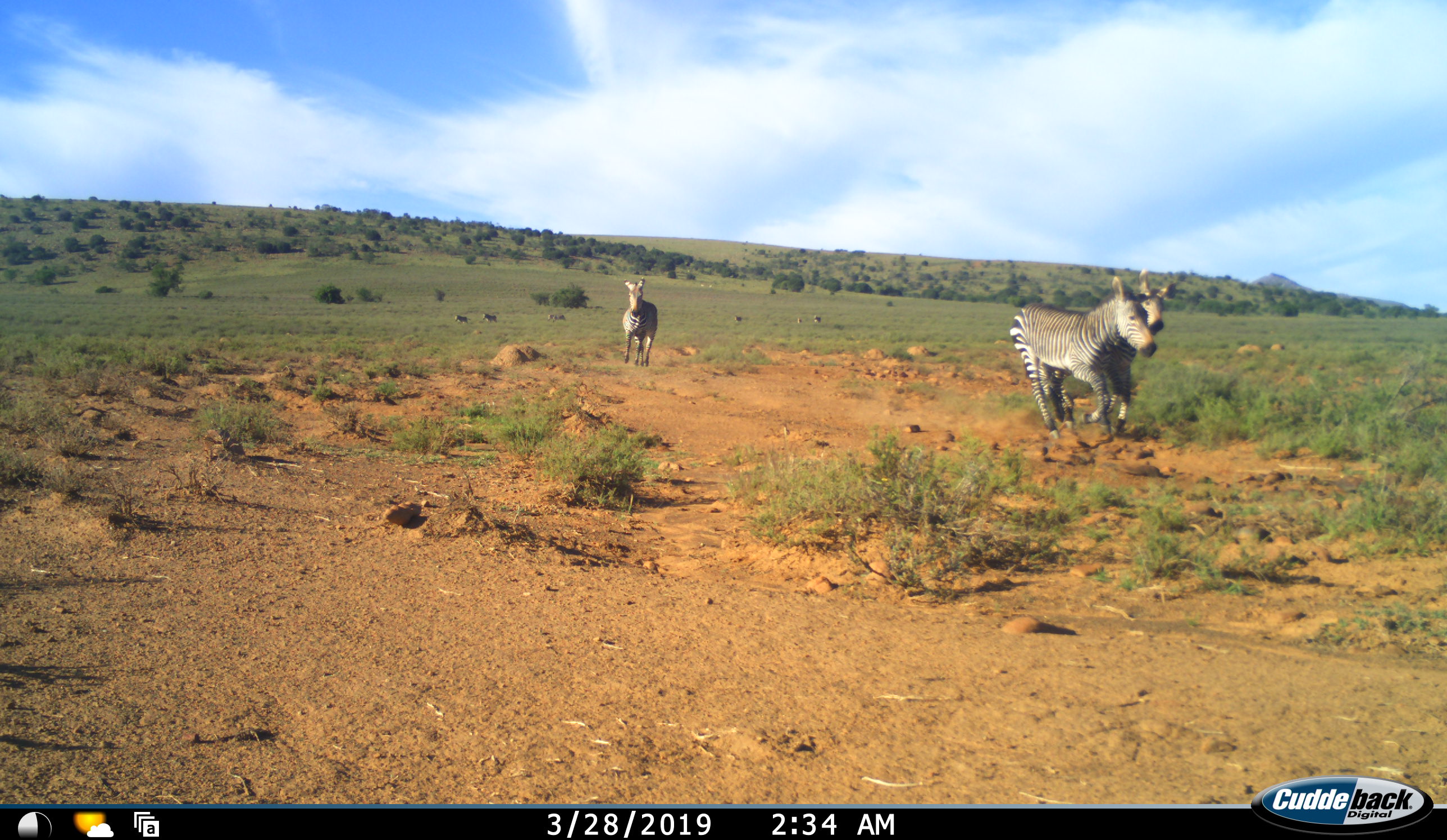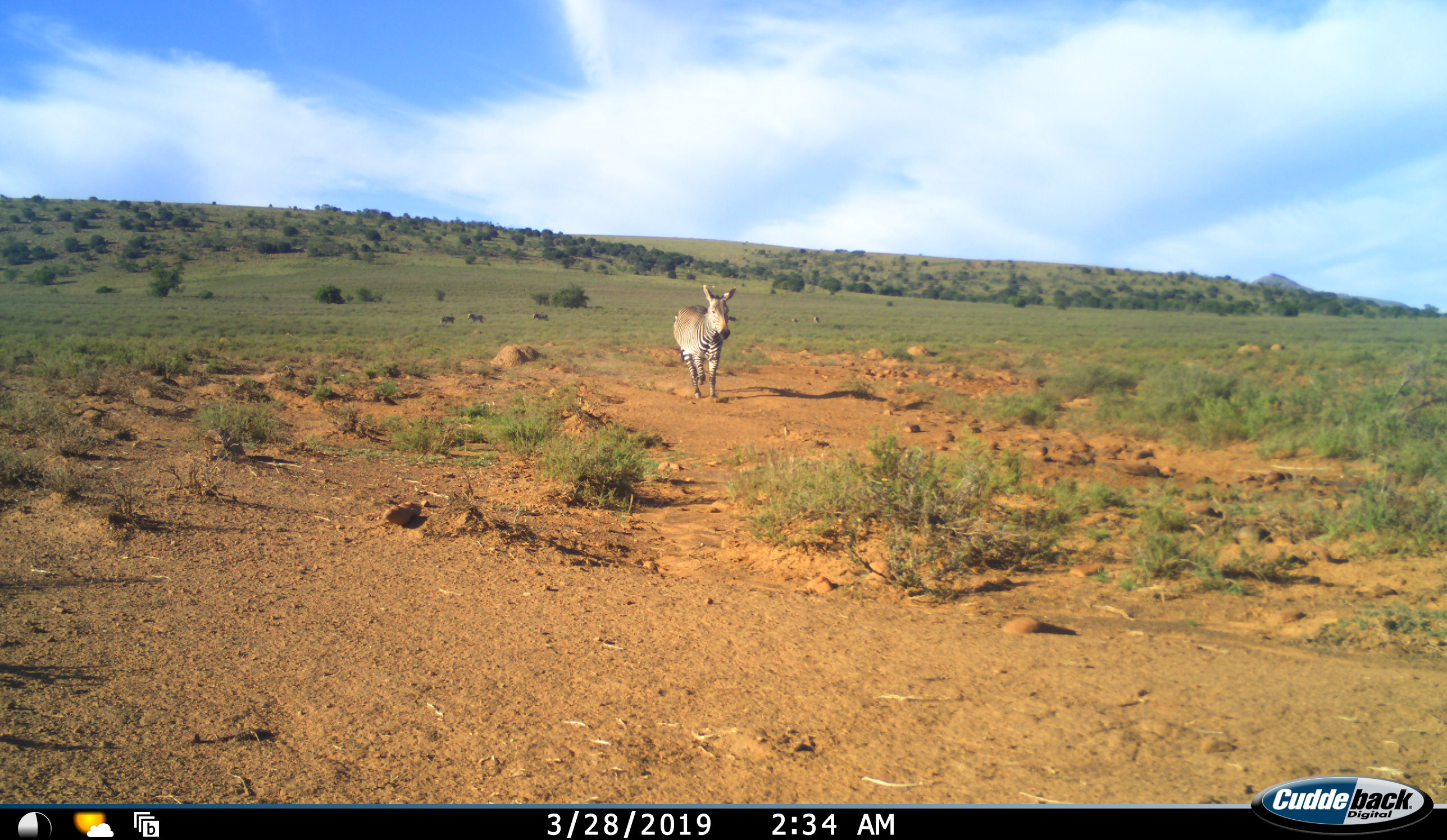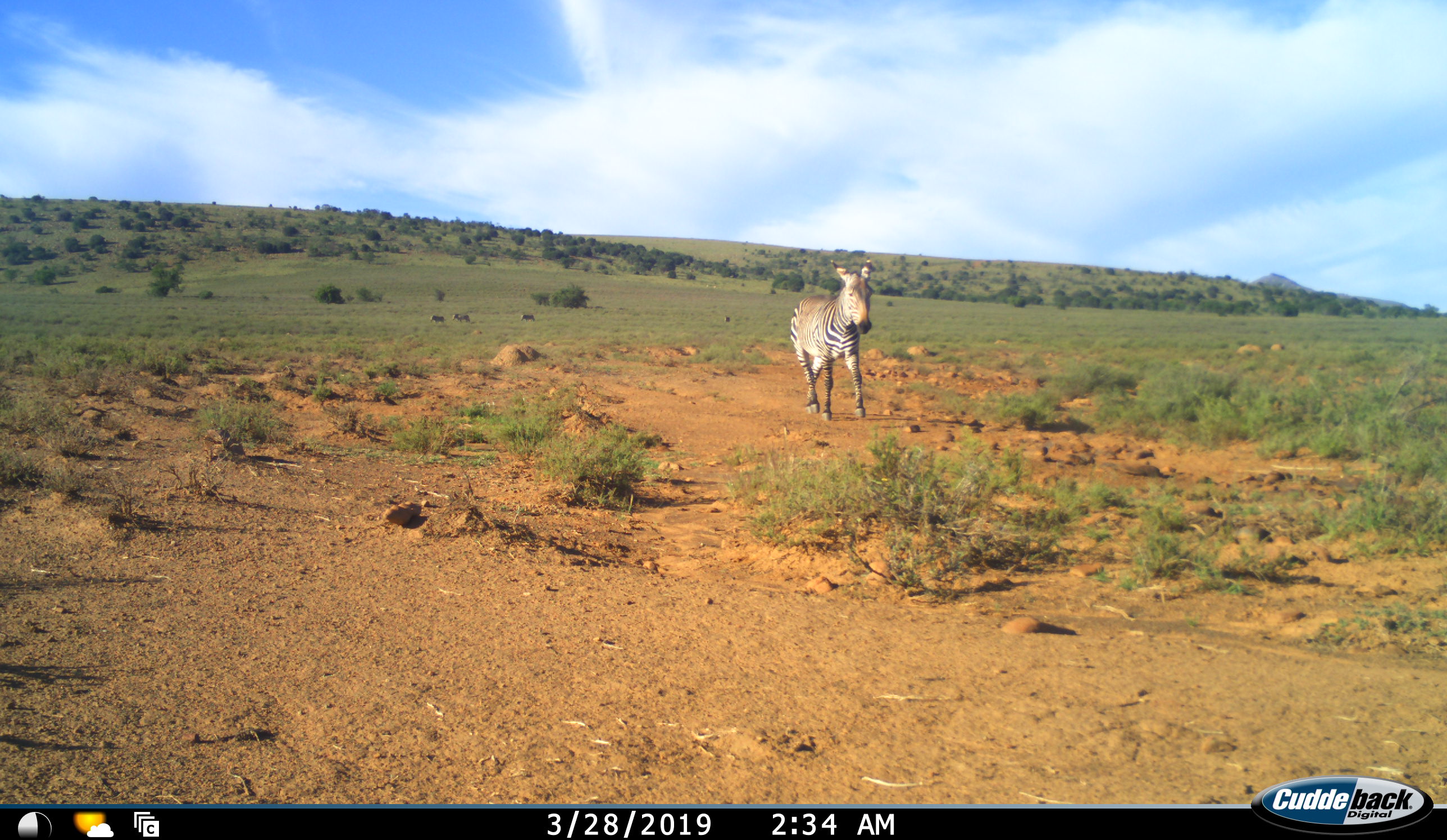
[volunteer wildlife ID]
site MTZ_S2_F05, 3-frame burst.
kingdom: Animalia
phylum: Chordata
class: Mammalia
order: Perissodactyla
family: Equidae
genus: Equus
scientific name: Equus zebra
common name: mountain zebra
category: zebramountain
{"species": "zebramountain (mountain zebra) (Equus zebra)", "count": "9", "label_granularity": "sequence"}